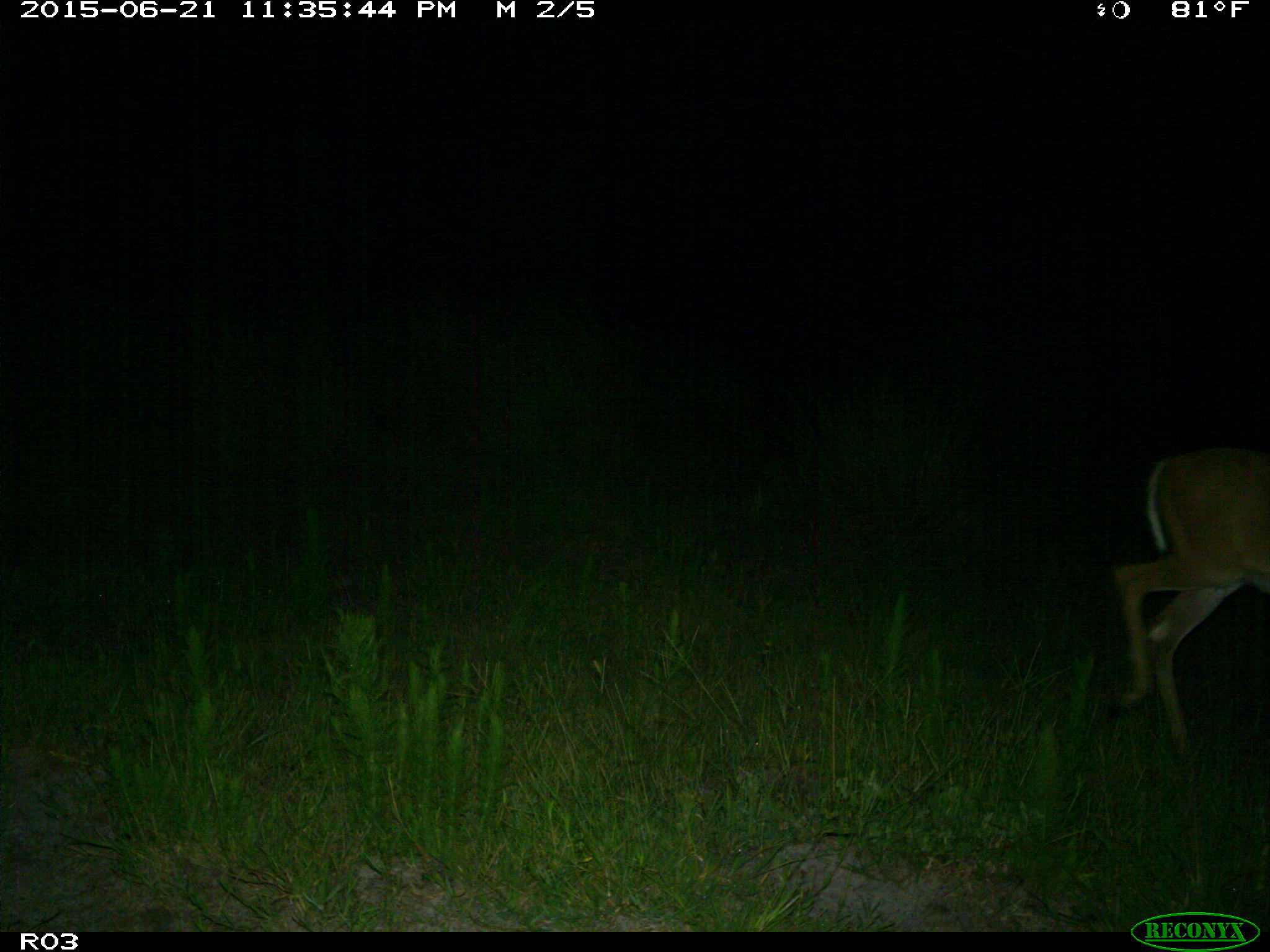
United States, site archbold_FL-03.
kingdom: Animalia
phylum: Chordata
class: Mammalia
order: Artiodactyla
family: Cervidae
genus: Odocoileus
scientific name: Odocoileus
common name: deer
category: unidentified deer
Unidentified deer (deer) (Odocoileus).